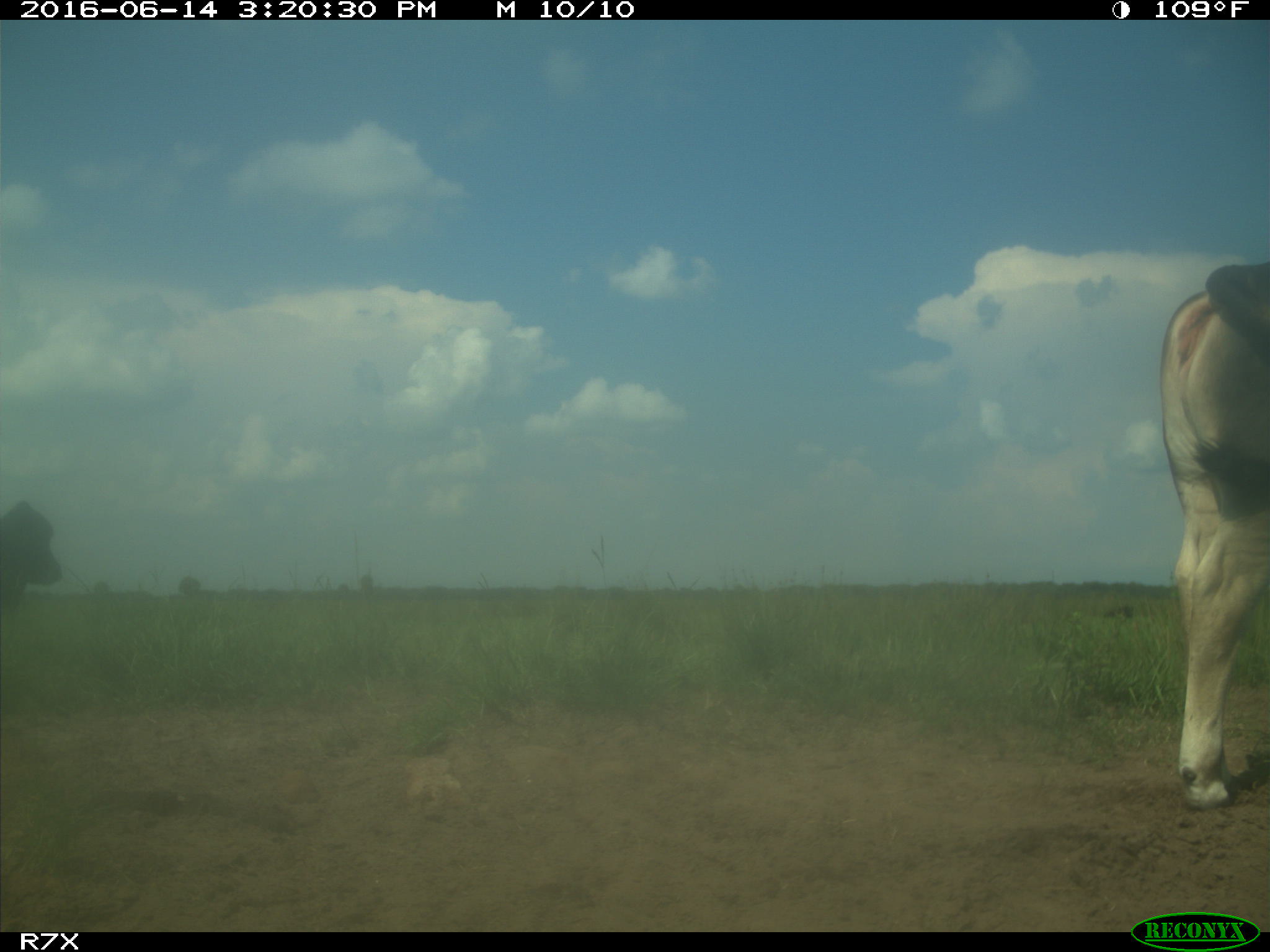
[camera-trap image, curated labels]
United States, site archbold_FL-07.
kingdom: Animalia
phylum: Chordata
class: Mammalia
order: Artiodactyla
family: Bovidae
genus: Bos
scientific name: Bos taurus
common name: domestic cow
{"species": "Bos taurus (domestic cow)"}